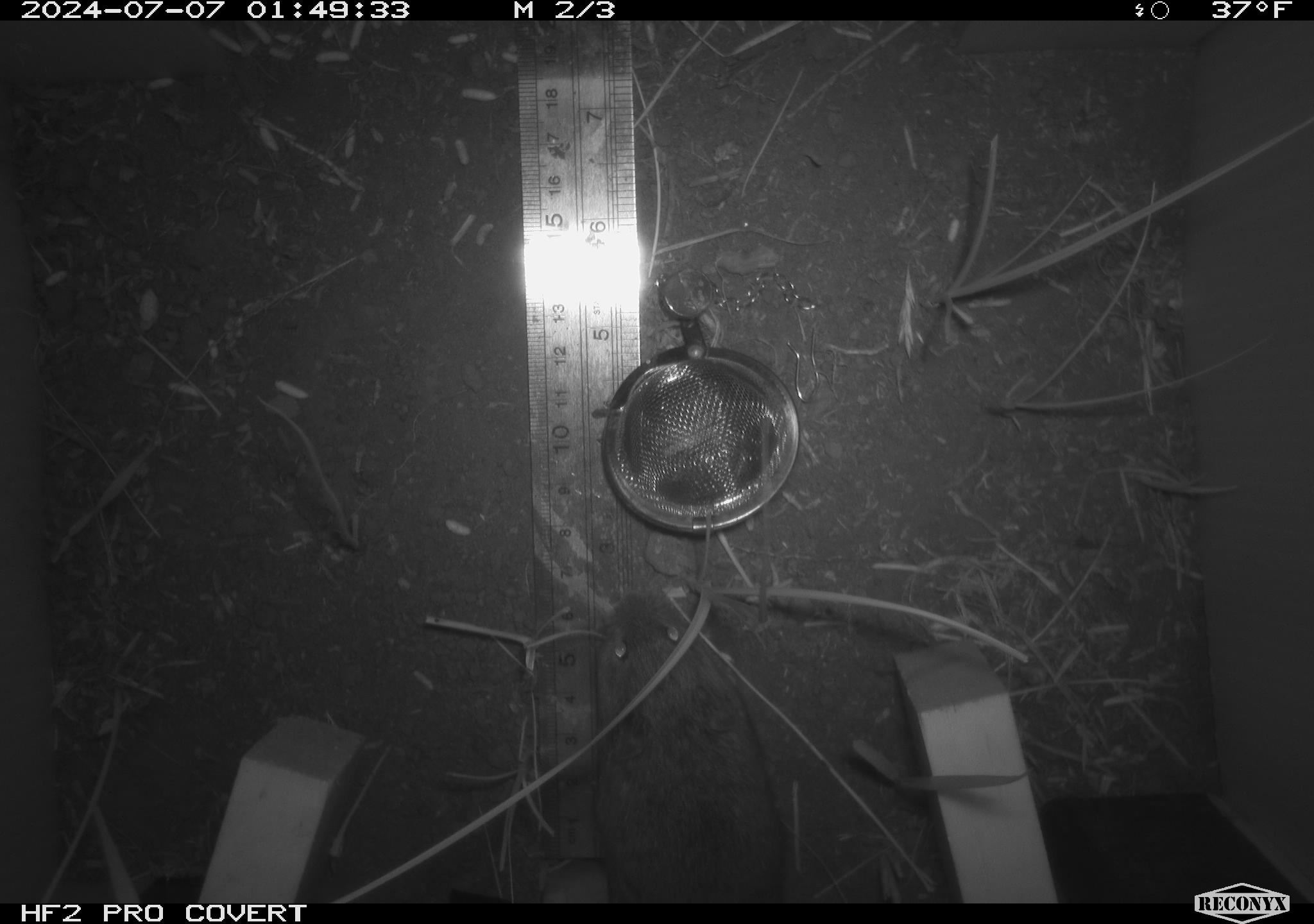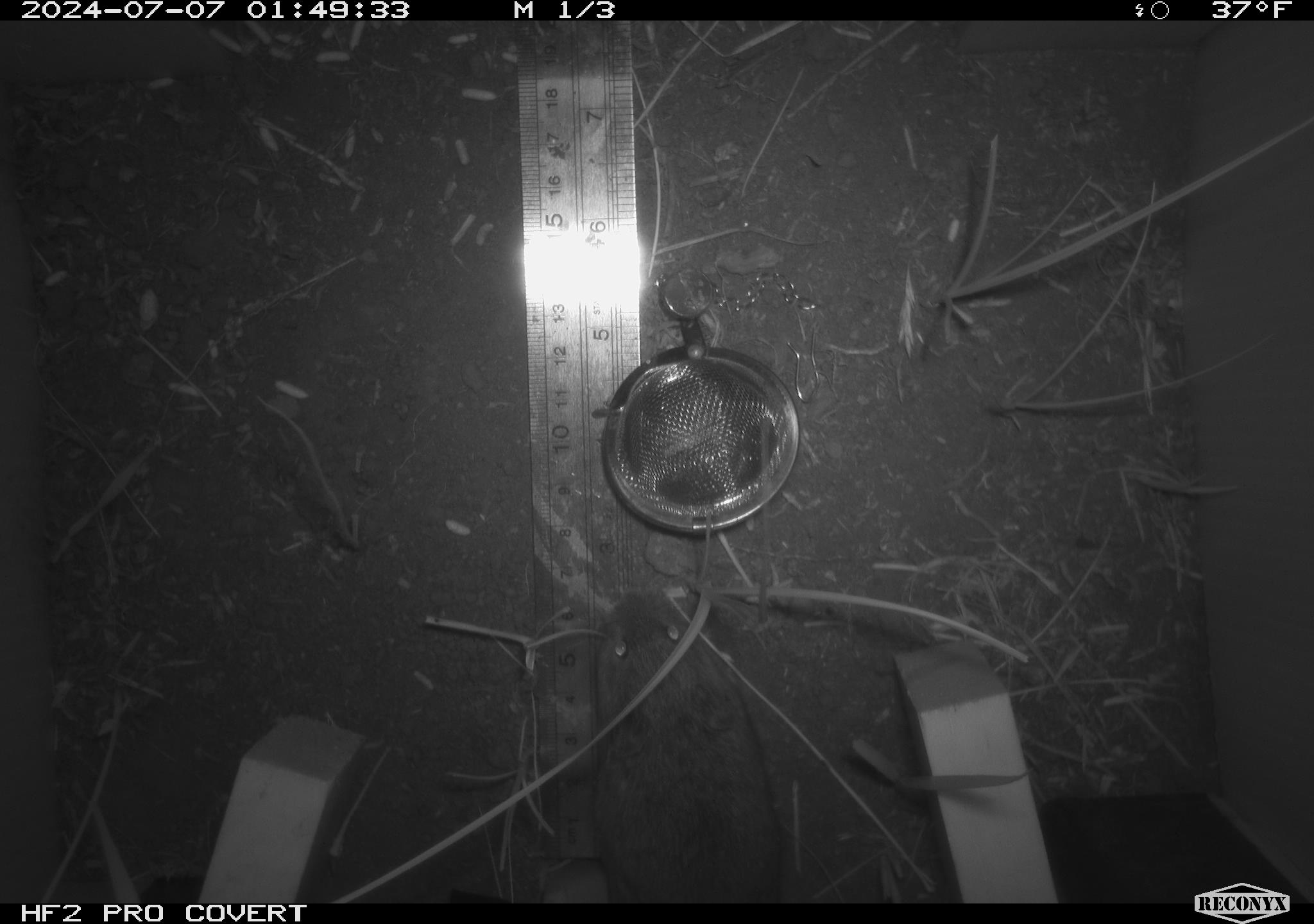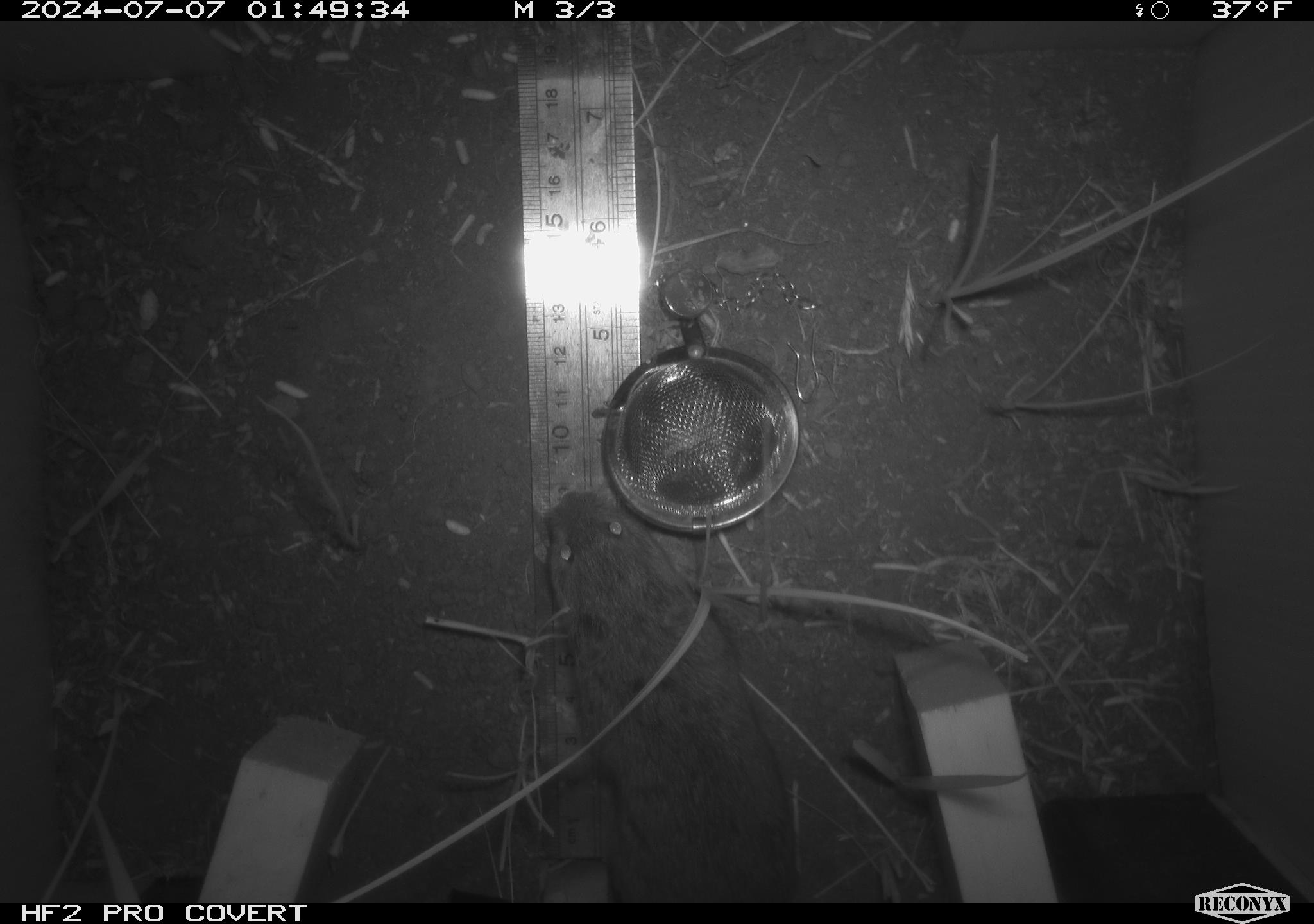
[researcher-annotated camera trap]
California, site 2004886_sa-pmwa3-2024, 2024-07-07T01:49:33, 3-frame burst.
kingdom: Animalia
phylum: Chordata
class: Mammalia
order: Rodentia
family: Cricetidae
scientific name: Arvicolinae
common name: voles, lemmings, and muskrats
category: arvicolinae subfamily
Arvicolinae subfamily (voles, lemmings, and muskrats) (Arvicolinae).